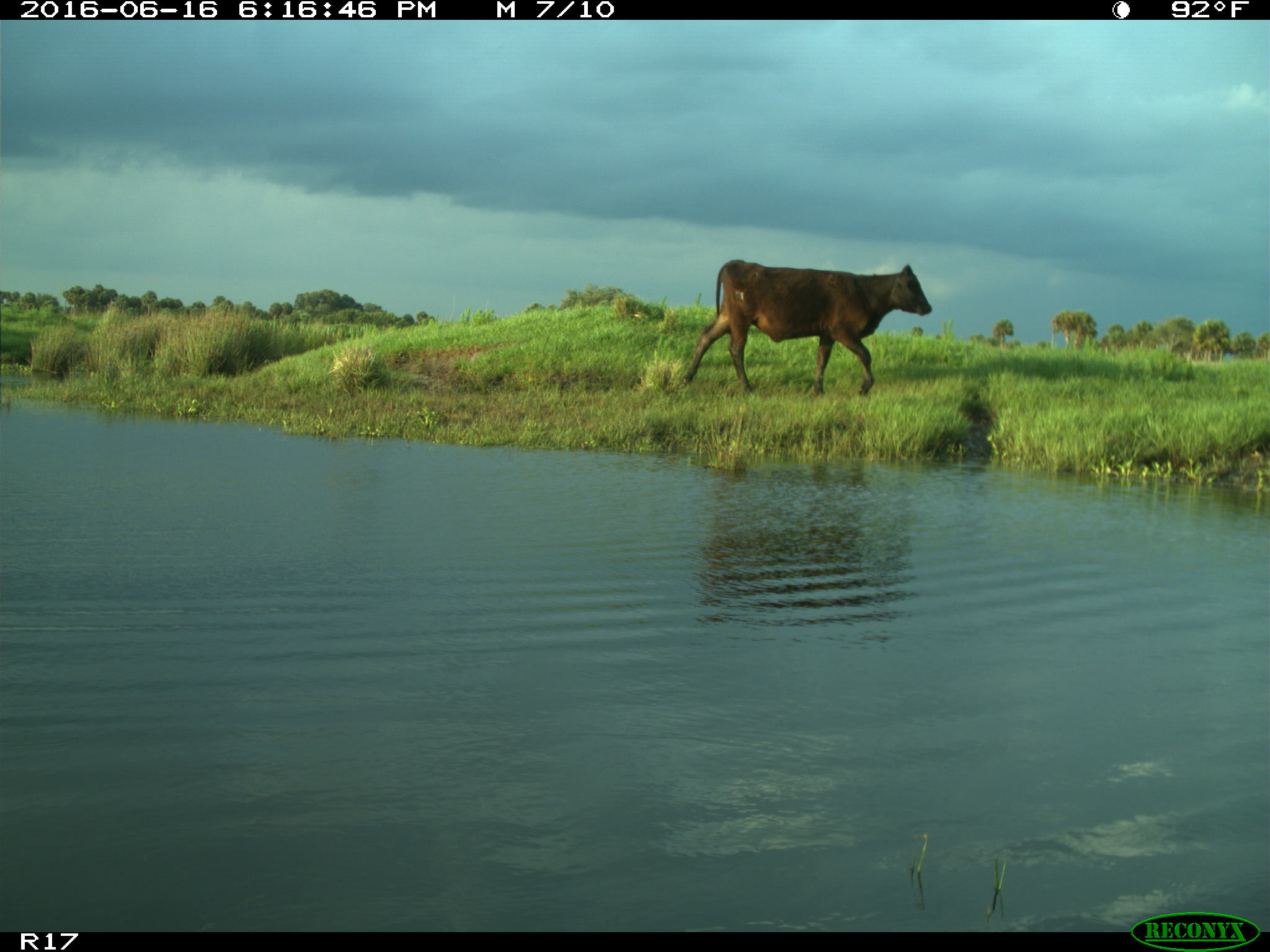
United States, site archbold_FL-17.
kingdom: Animalia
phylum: Chordata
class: Mammalia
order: Artiodactyla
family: Bovidae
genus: Bos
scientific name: Bos taurus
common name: domestic cow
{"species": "Bos taurus (domestic cow)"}